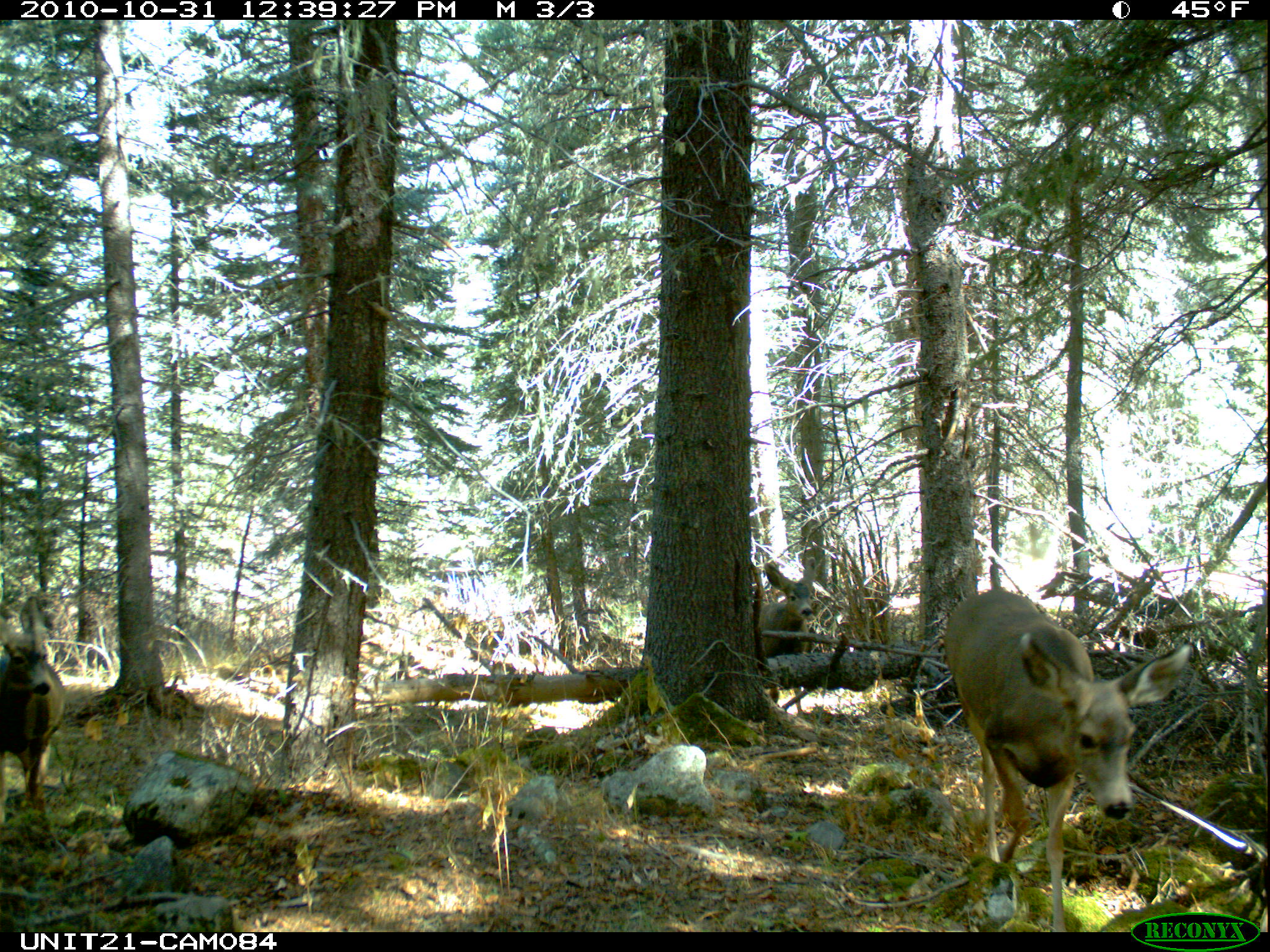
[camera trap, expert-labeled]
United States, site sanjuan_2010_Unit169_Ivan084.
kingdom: Animalia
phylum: Chordata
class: Mammalia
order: Artiodactyla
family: Cervidae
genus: Odocoileus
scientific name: Odocoileus hemionus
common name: mule deer